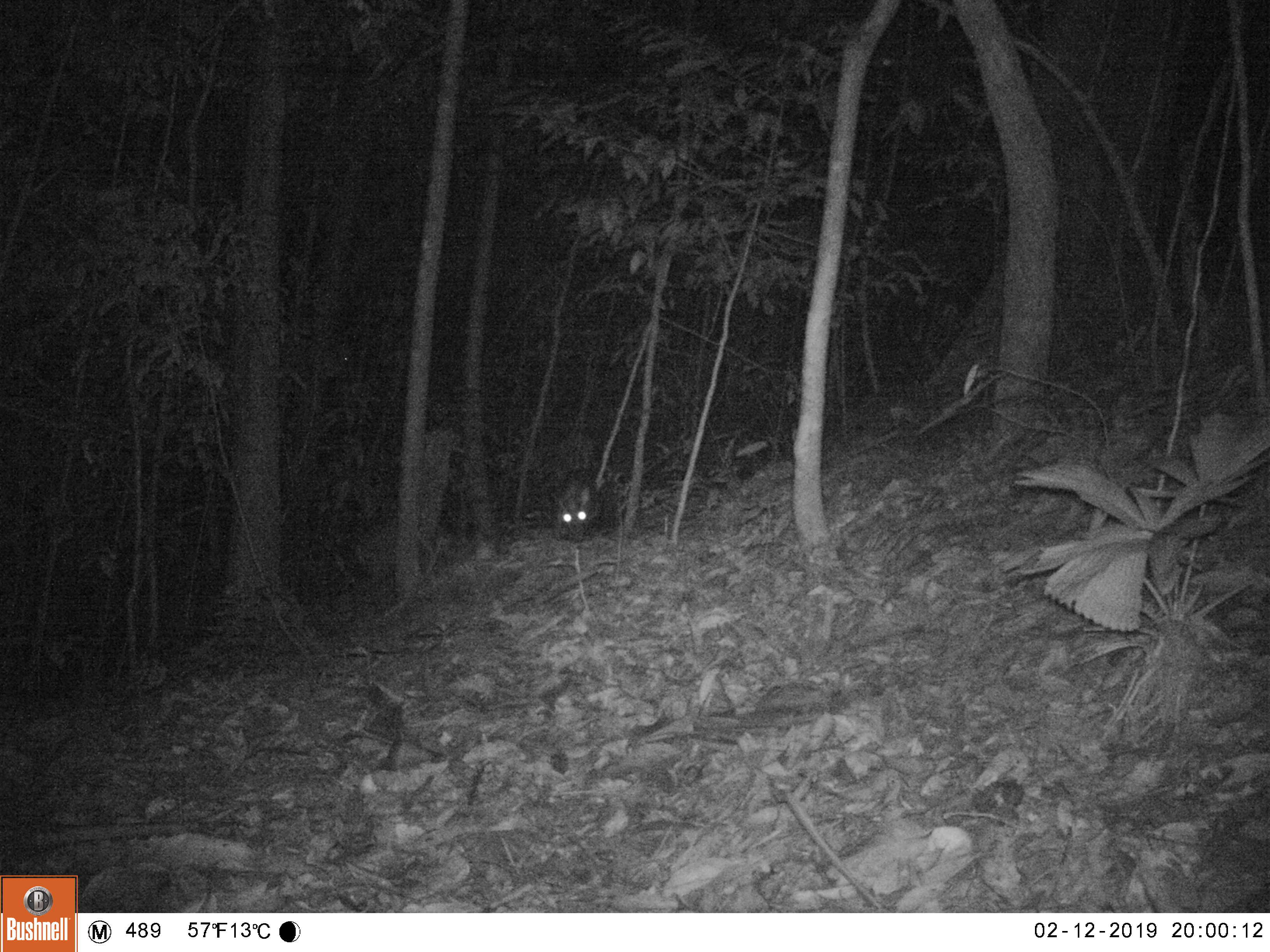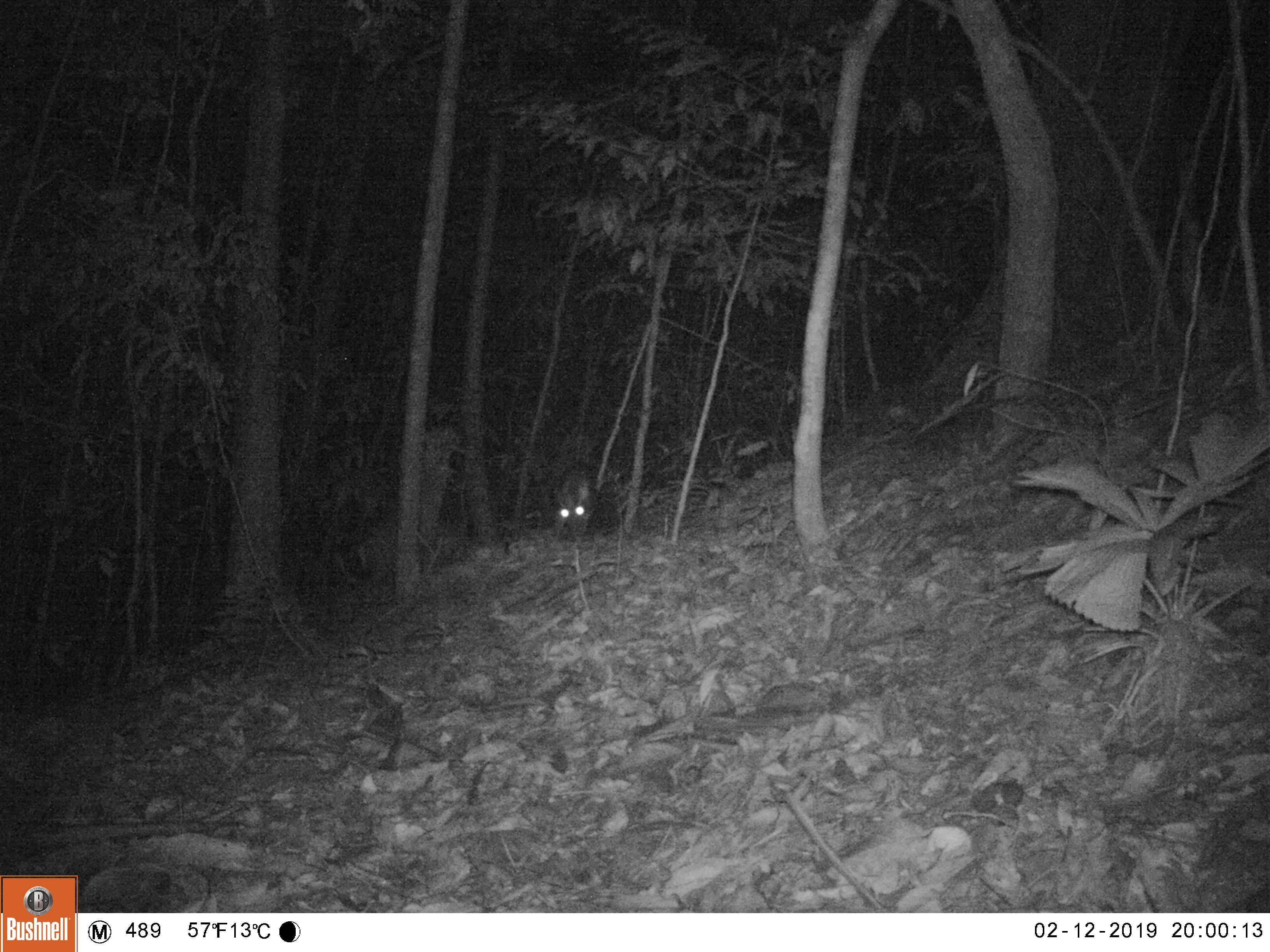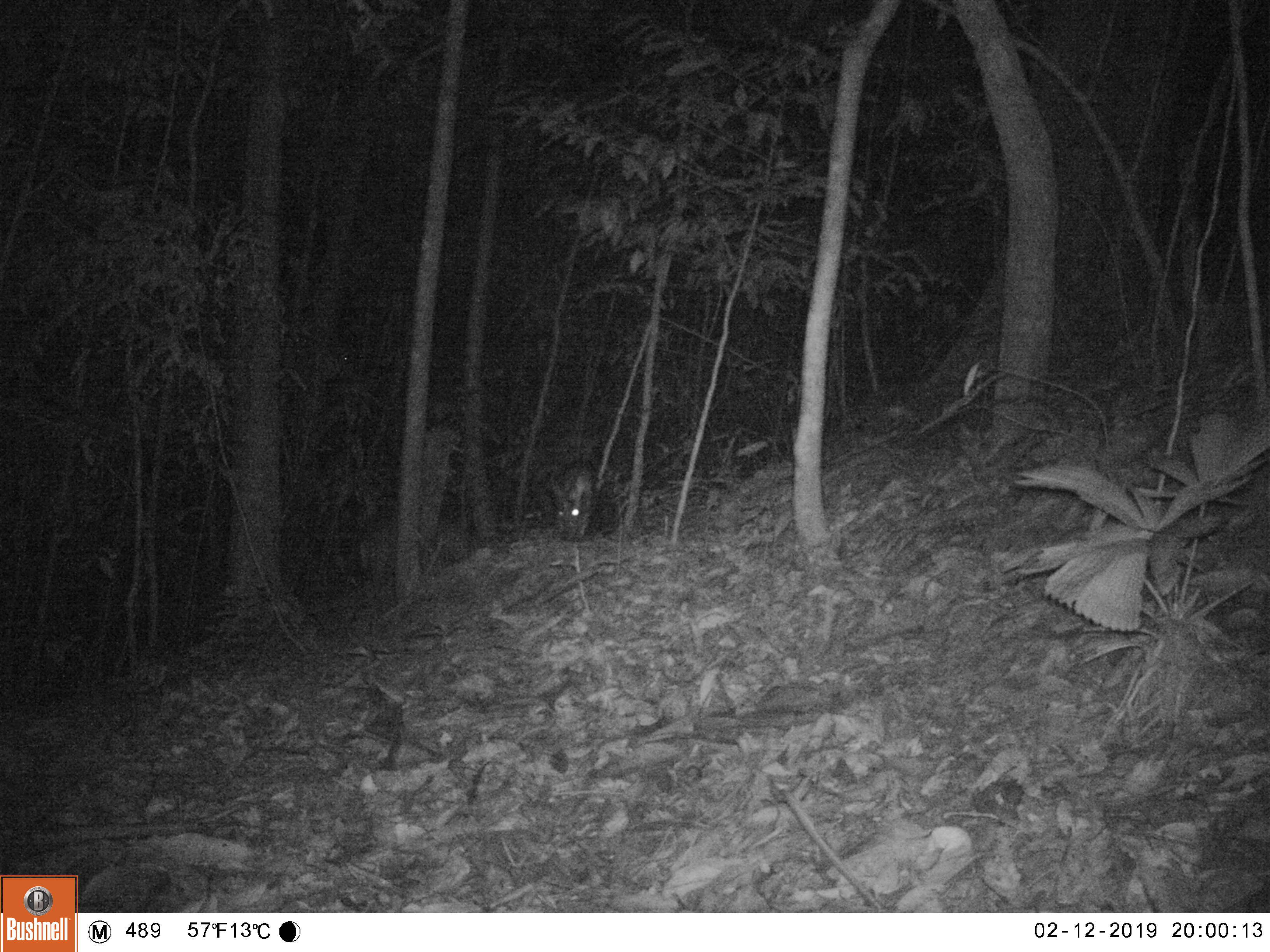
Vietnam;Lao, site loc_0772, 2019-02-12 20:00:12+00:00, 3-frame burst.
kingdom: Animalia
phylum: Chordata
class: Mammalia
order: Artiodactyla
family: Cervidae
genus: Muntiacus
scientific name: Muntiacus rooseveltorum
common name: roosevelt's muntjac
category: roosevelts muntjac group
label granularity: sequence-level